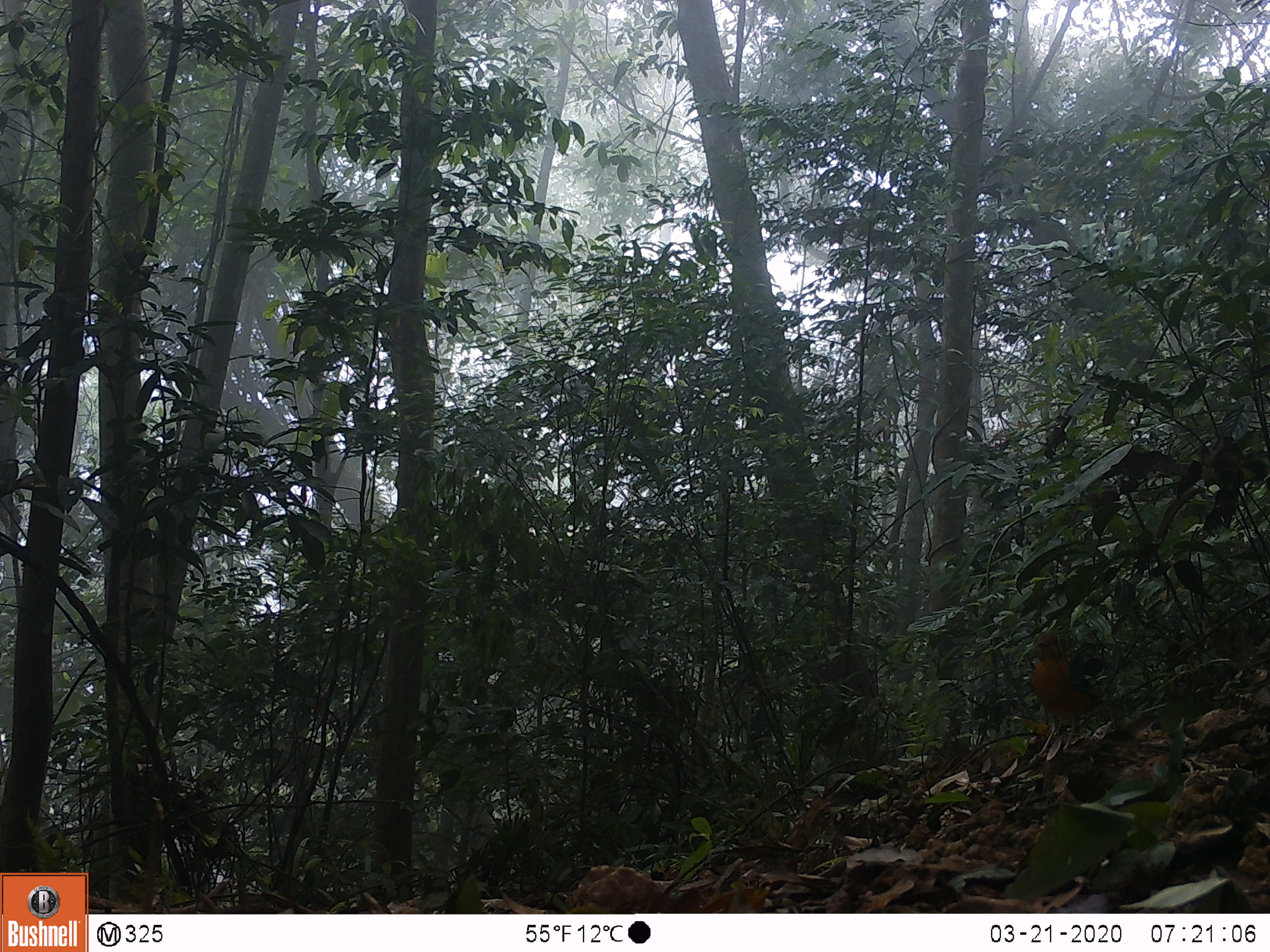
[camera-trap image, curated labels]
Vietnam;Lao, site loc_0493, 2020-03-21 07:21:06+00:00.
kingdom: Animalia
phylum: Chordata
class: Aves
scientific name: Aves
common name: bird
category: unidentified bird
Unidentified bird (bird) (Aves). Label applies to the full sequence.